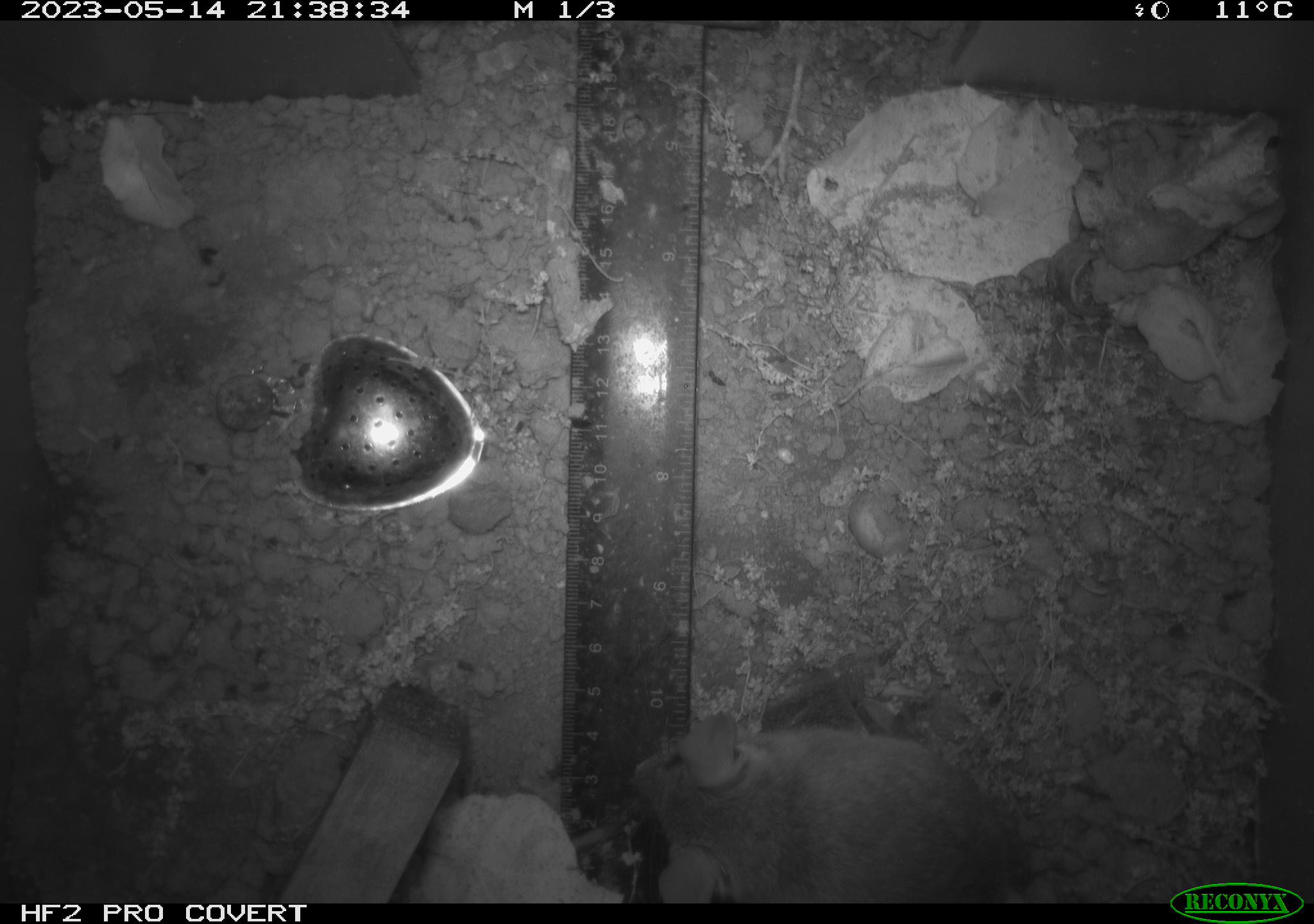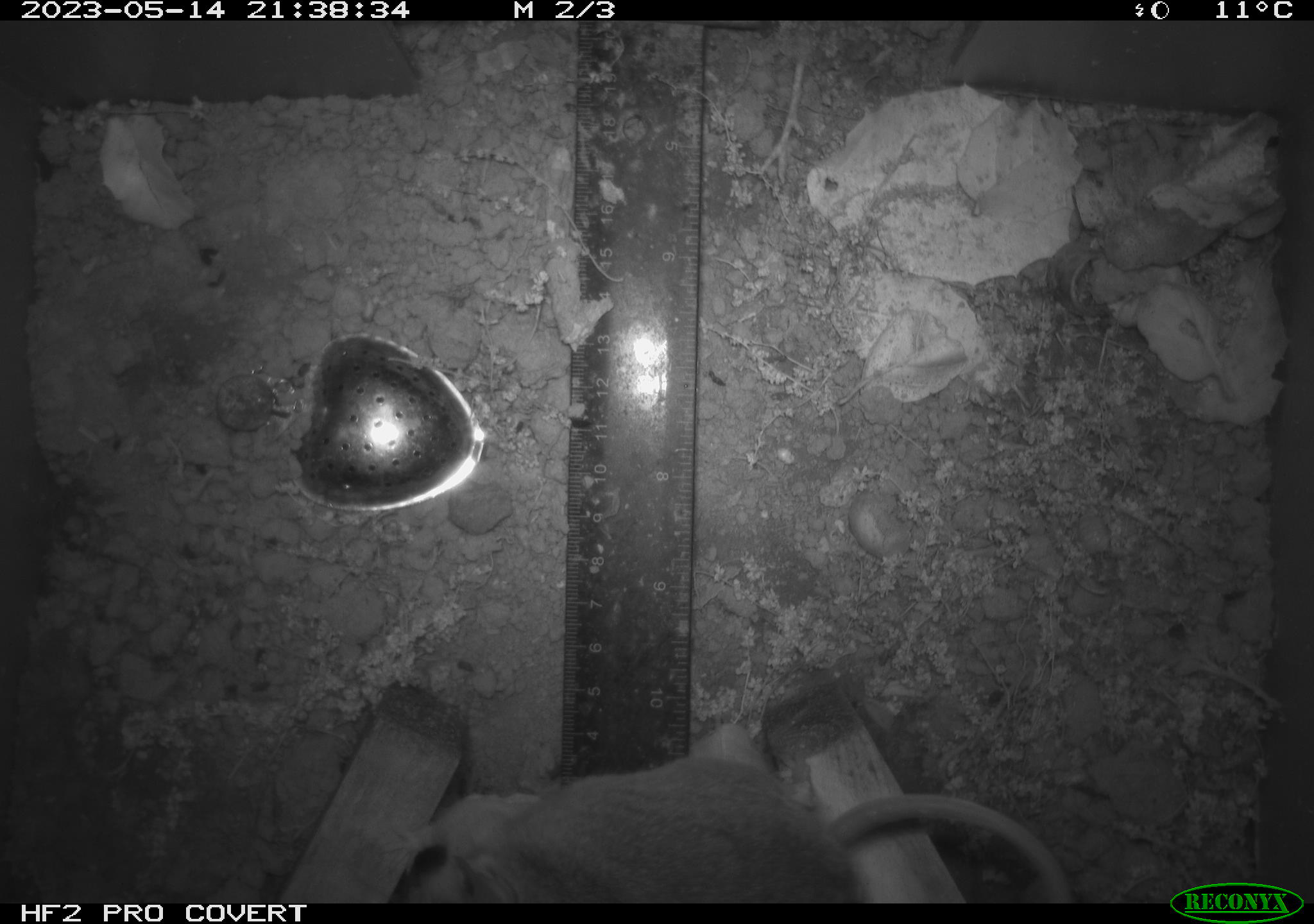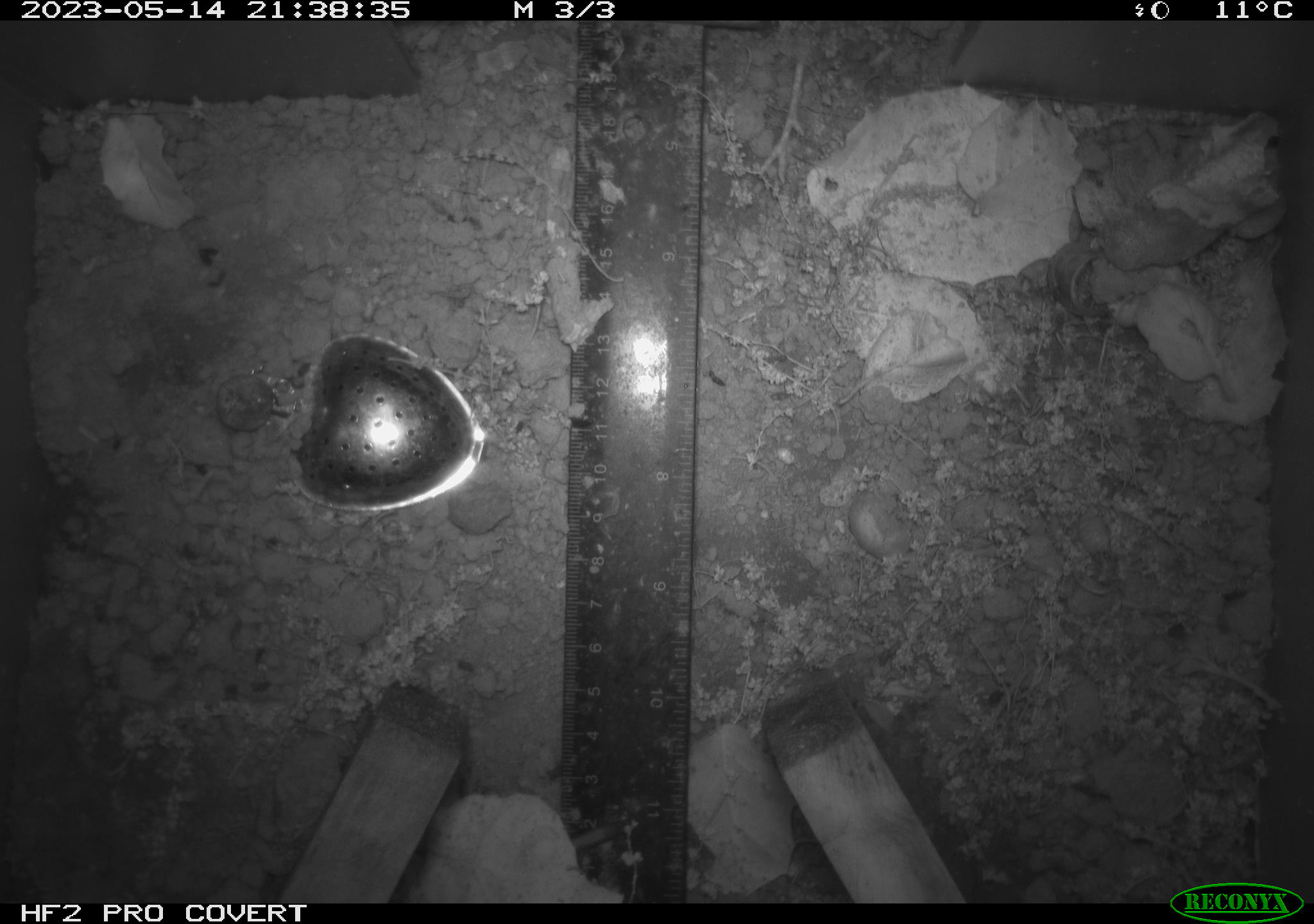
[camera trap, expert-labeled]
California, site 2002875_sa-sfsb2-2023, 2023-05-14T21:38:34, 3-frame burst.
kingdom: Animalia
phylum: Chordata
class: Mammalia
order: Rodentia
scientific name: Rodentia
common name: mouse species